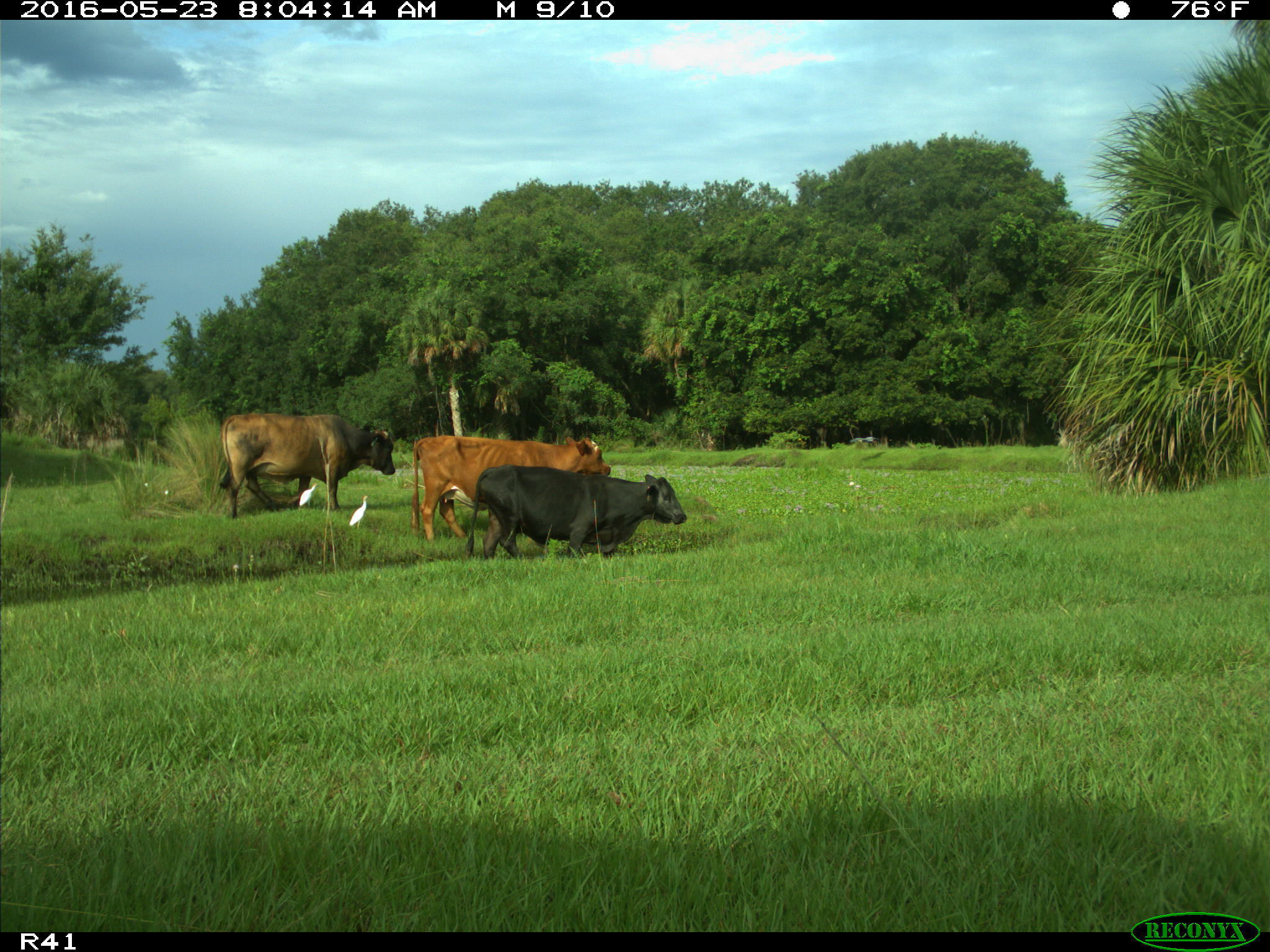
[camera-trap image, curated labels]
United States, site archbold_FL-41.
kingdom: Animalia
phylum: Chordata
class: Mammalia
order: Artiodactyla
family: Bovidae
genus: Bos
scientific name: Bos taurus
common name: domestic cow